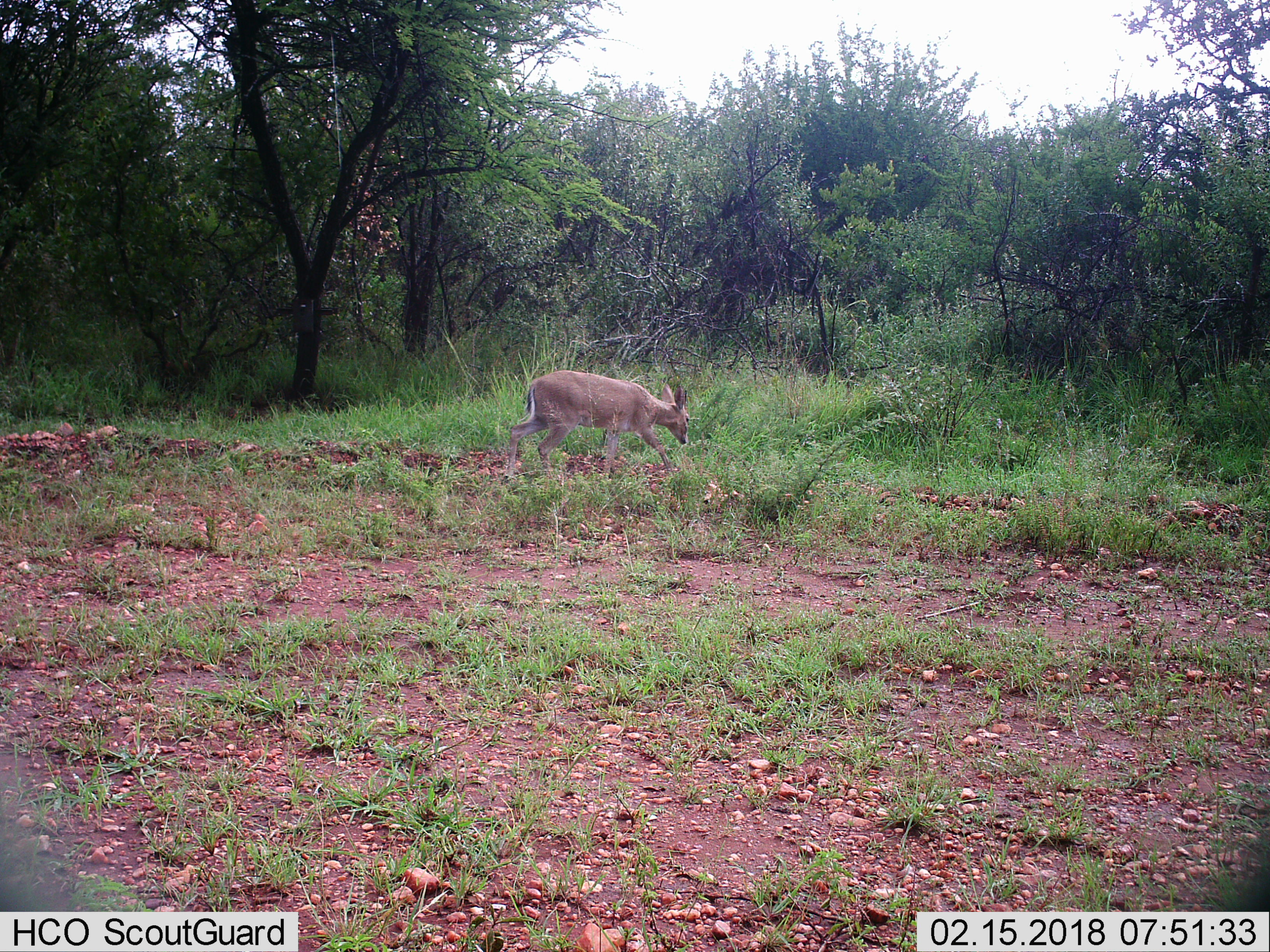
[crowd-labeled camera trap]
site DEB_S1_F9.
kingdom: Animalia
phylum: Chordata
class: Mammalia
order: Artiodactyla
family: Bovidae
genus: Sylvicapra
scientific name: Sylvicapra grimmia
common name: common duiker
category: duikercommongrey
Duikercommongrey (common duiker) (Sylvicapra grimmia), count 1. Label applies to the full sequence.